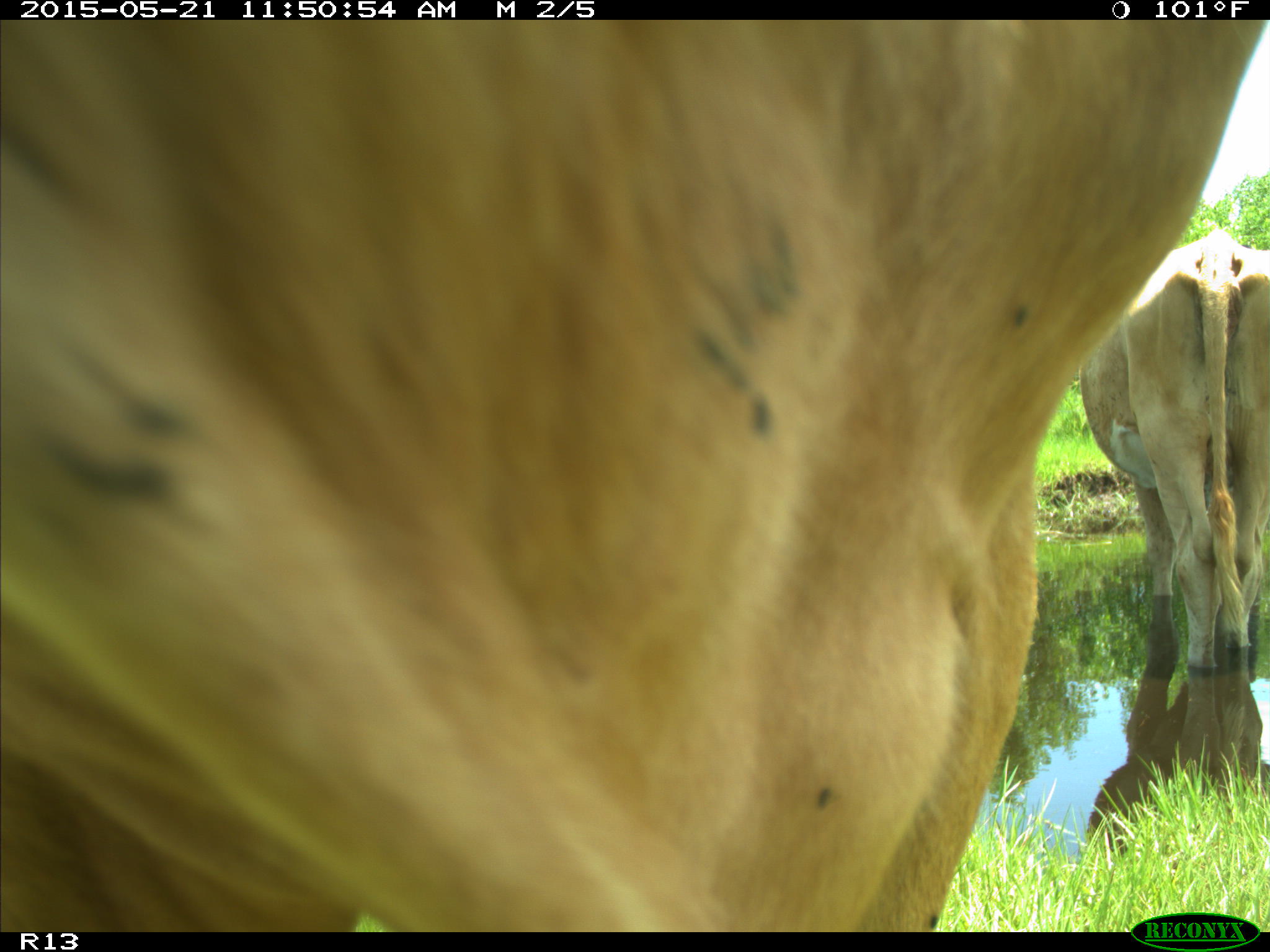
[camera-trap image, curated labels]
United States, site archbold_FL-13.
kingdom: Animalia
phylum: Chordata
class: Mammalia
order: Artiodactyla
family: Bovidae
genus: Bos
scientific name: Bos taurus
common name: domestic cow